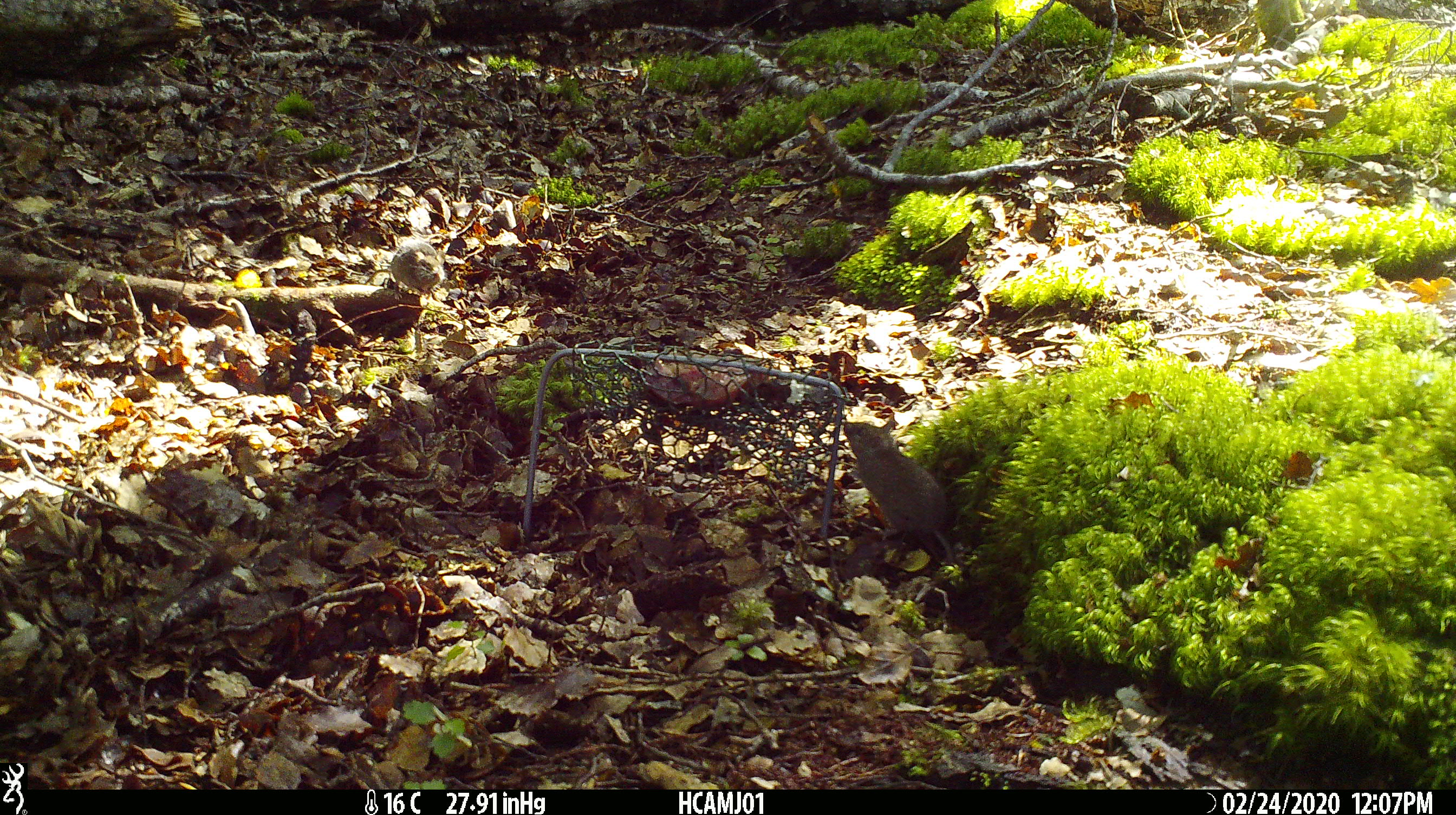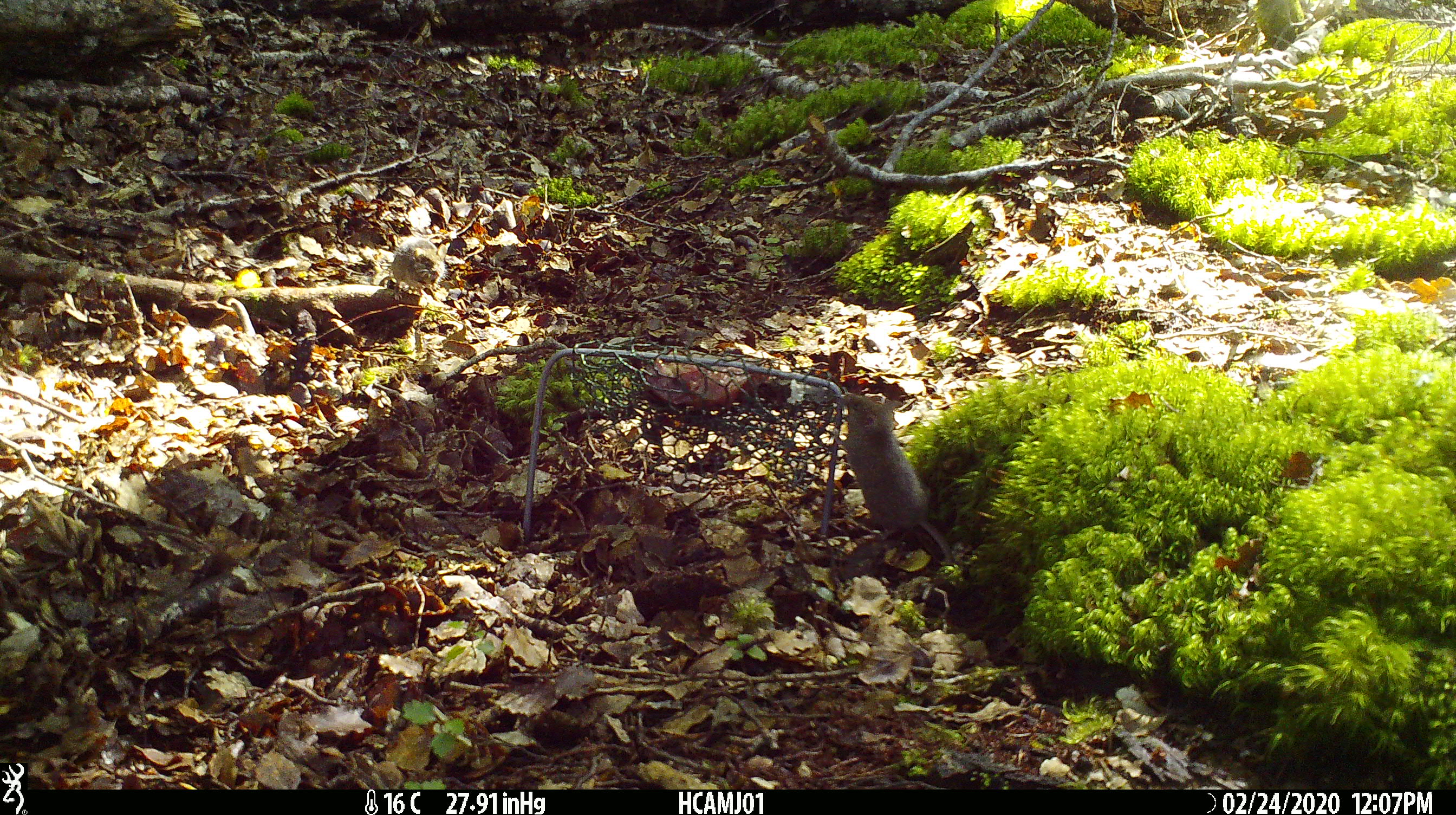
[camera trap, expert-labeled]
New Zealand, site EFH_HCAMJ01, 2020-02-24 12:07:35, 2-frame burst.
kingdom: Animalia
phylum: Chordata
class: Mammalia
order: Rodentia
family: Muridae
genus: Mus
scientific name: Mus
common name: mouse